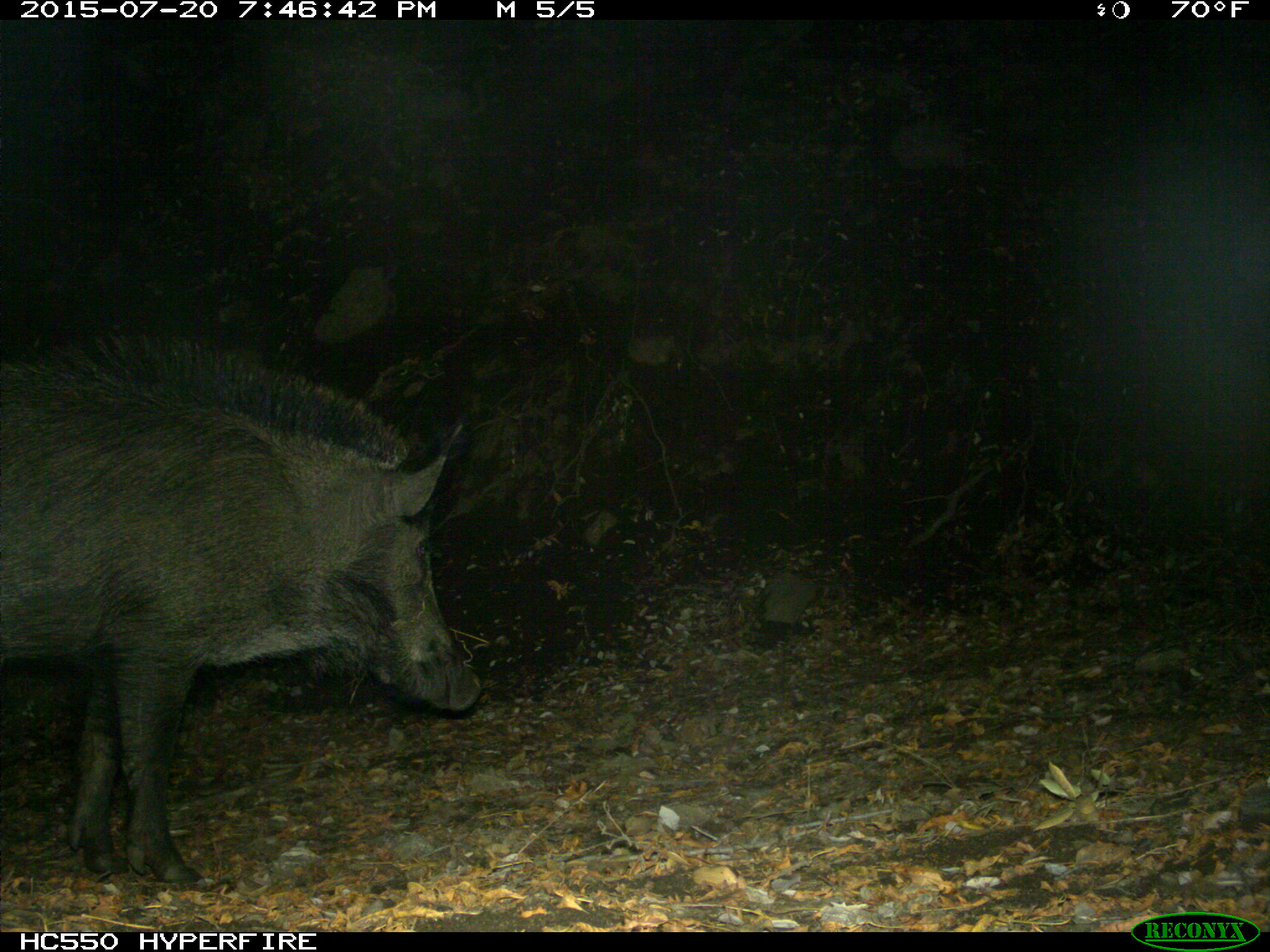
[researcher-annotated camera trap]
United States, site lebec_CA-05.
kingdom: Animalia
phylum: Chordata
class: Mammalia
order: Artiodactyla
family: Suidae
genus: Sus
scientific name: Sus scrofa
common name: wild boar